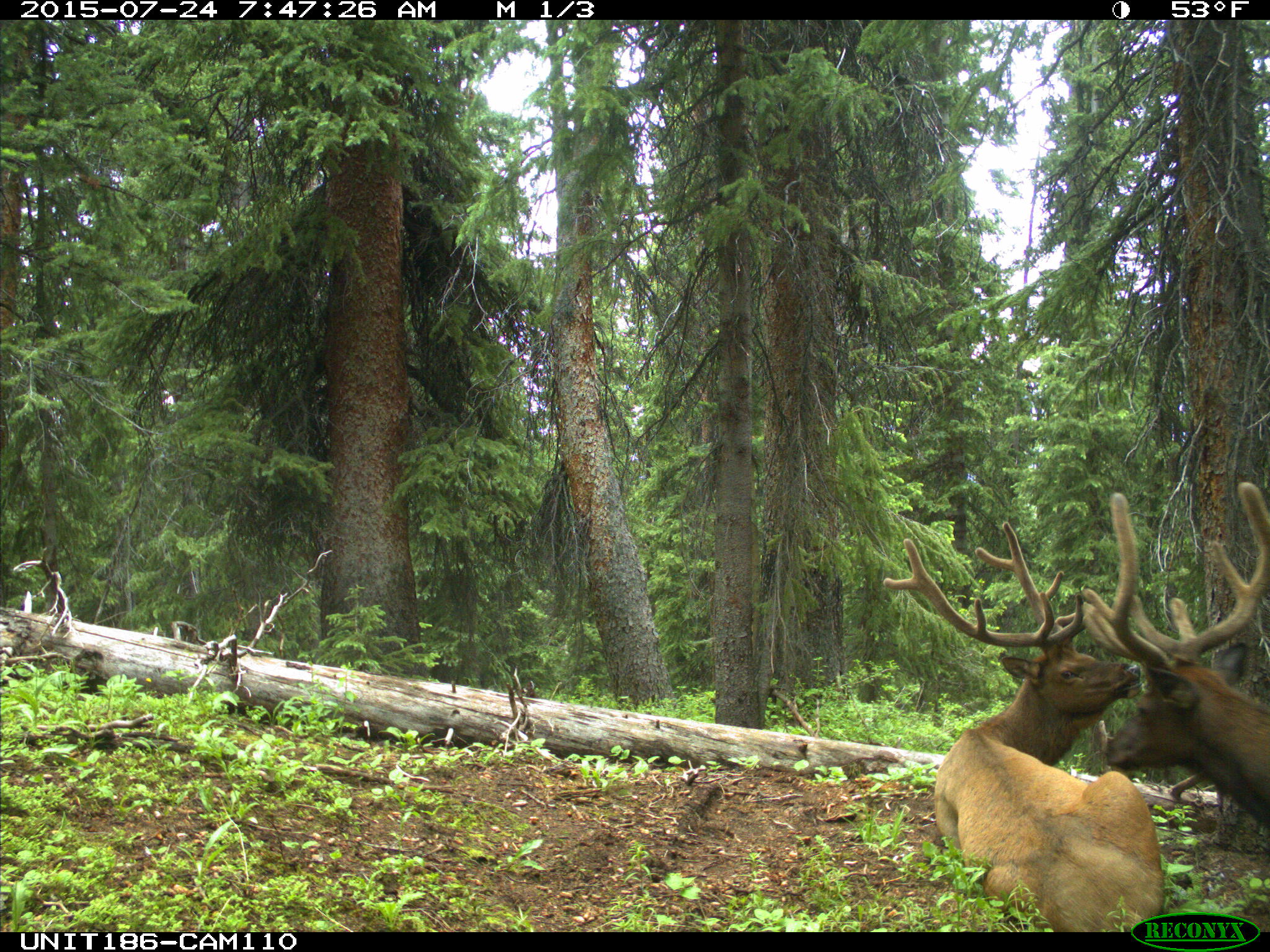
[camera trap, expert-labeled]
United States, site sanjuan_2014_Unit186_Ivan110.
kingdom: Animalia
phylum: Chordata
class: Mammalia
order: Artiodactyla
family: Cervidae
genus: Cervus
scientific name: Cervus elaphus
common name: red deer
Cervus elaphus (red deer).